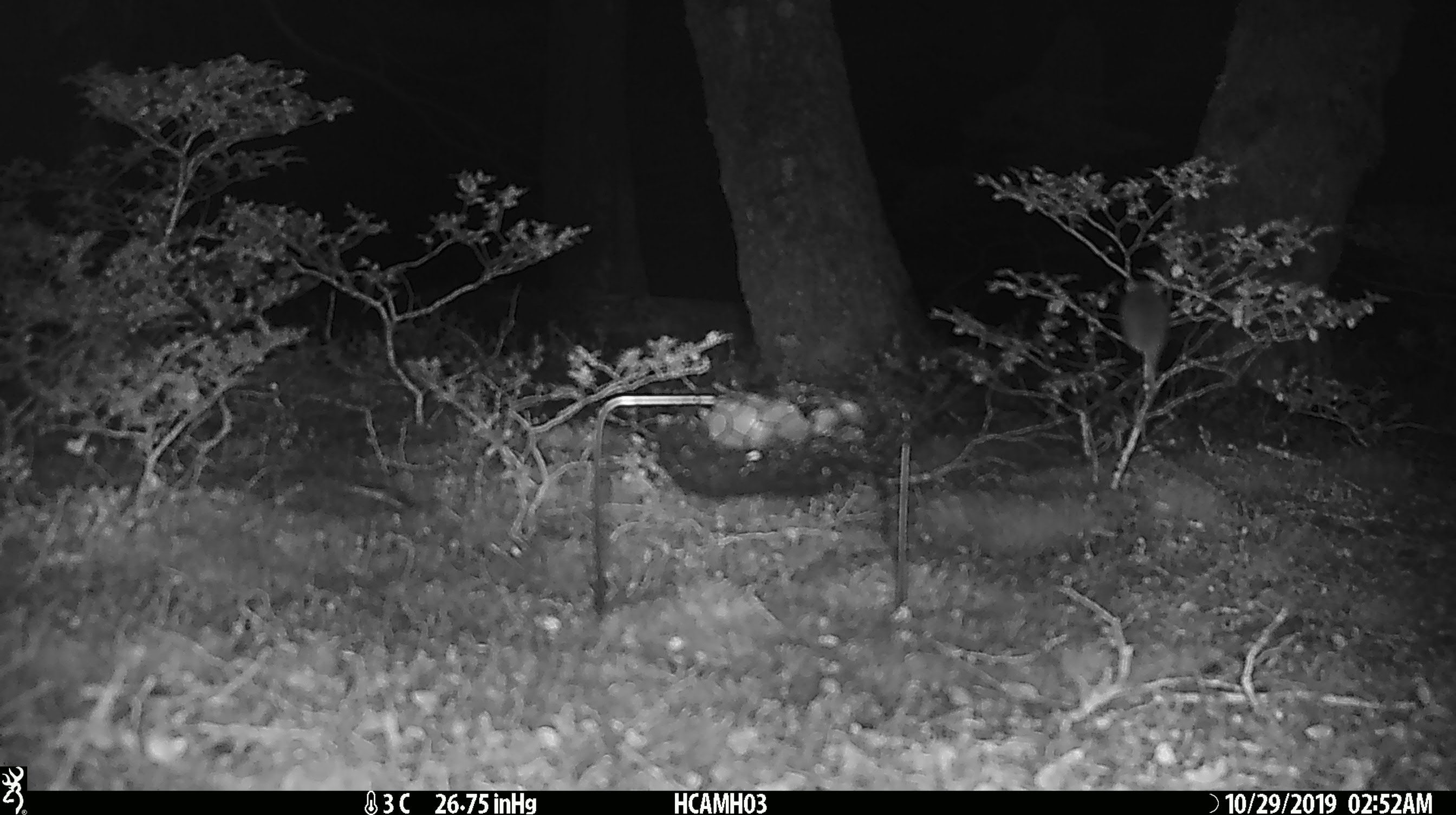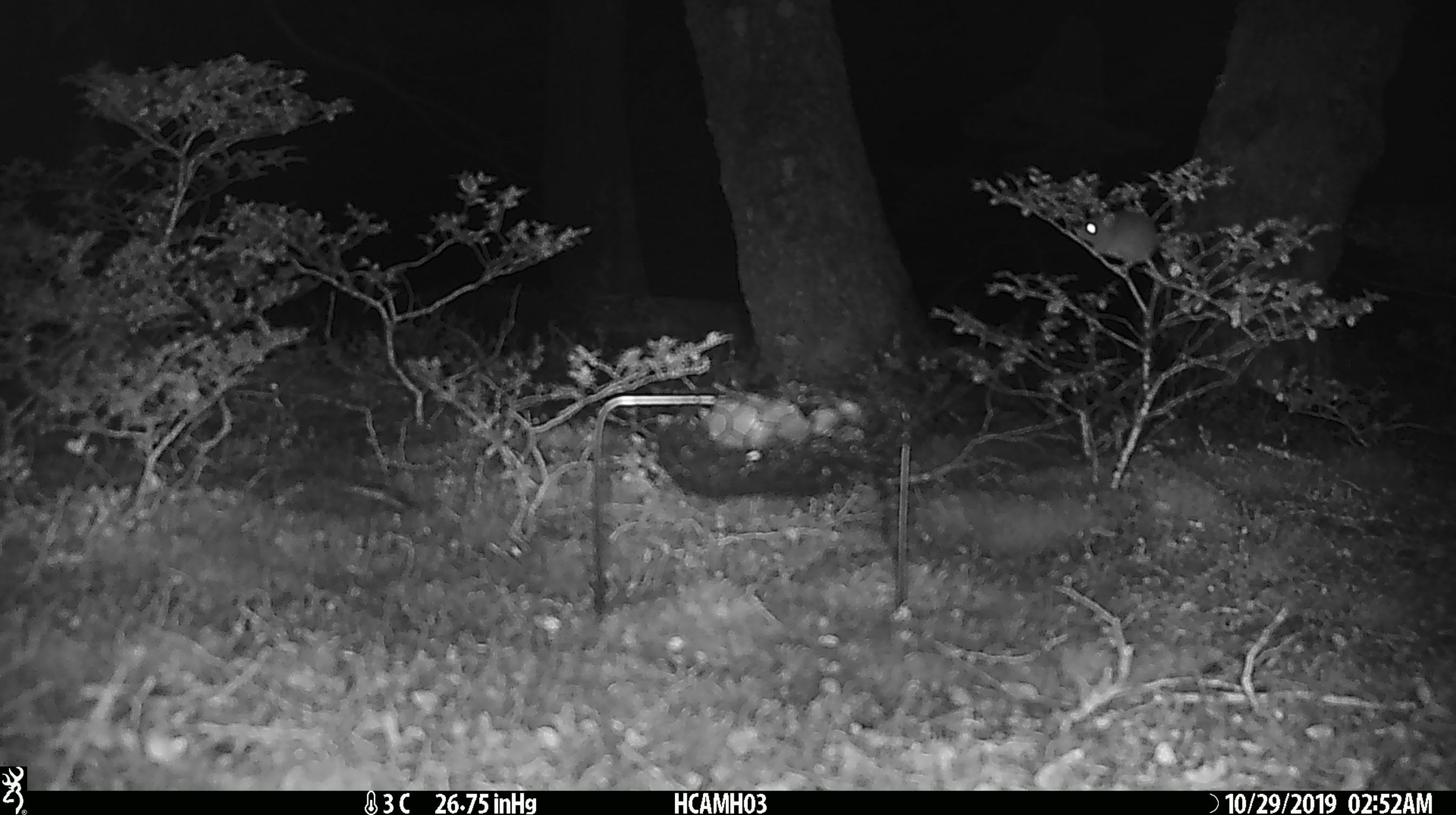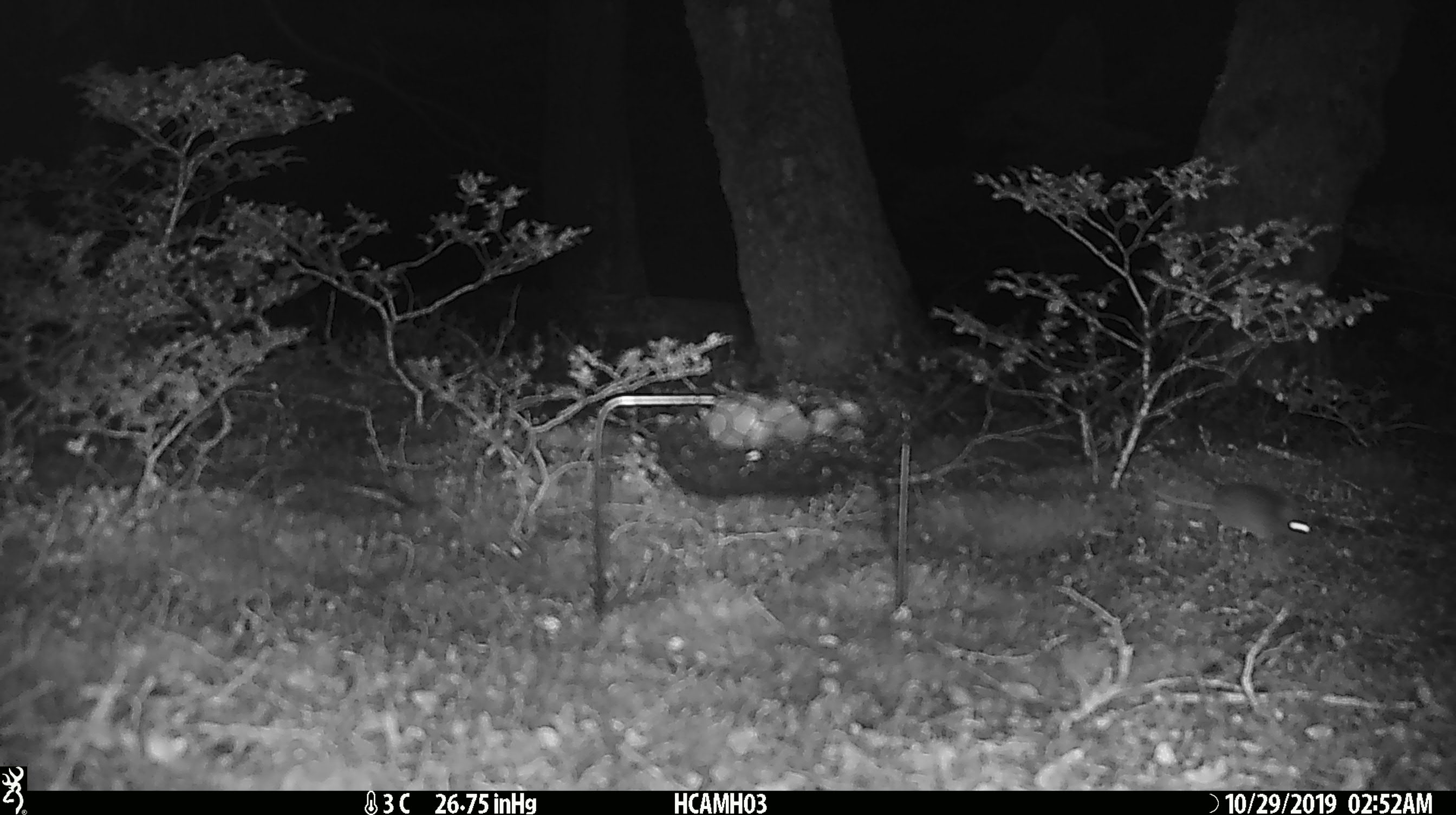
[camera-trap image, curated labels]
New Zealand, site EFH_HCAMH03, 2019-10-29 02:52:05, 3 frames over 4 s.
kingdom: Animalia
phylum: Chordata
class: Mammalia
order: Rodentia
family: Muridae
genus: Mus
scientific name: Mus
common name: mouse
Mouse (Mus).